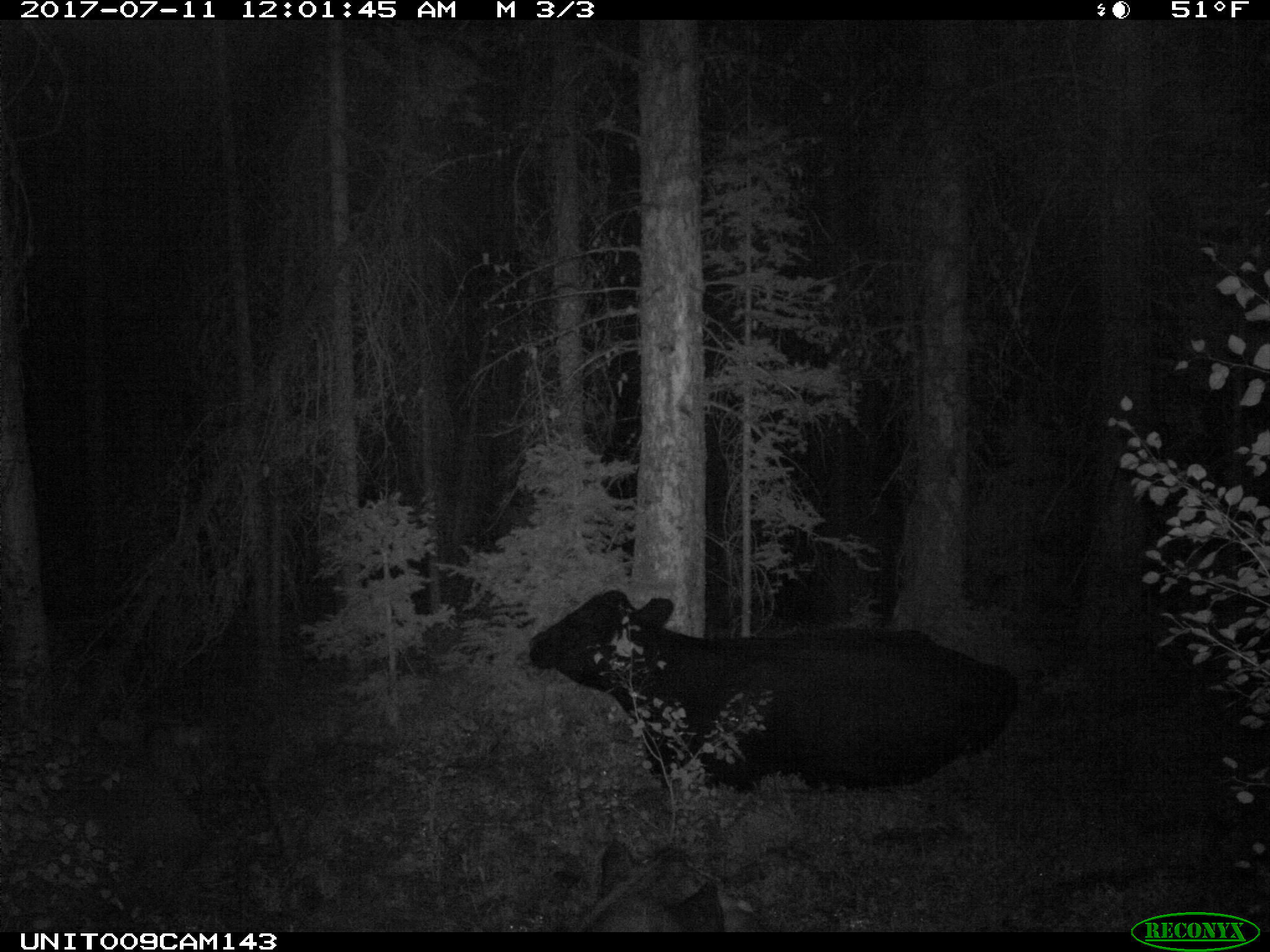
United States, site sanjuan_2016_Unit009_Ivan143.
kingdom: Animalia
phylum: Chordata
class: Mammalia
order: Artiodactyla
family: Bovidae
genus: Bos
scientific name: Bos taurus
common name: domestic cow